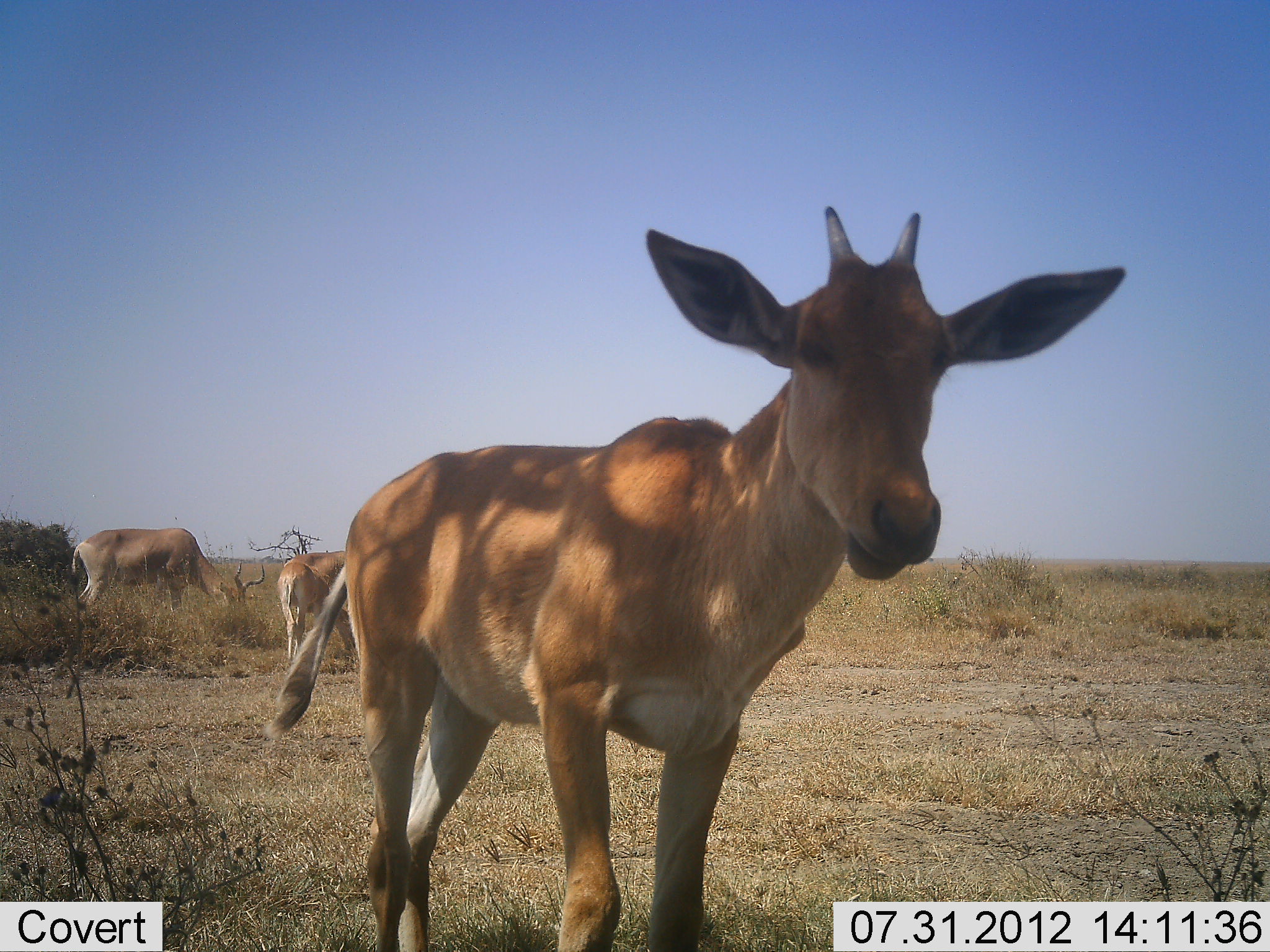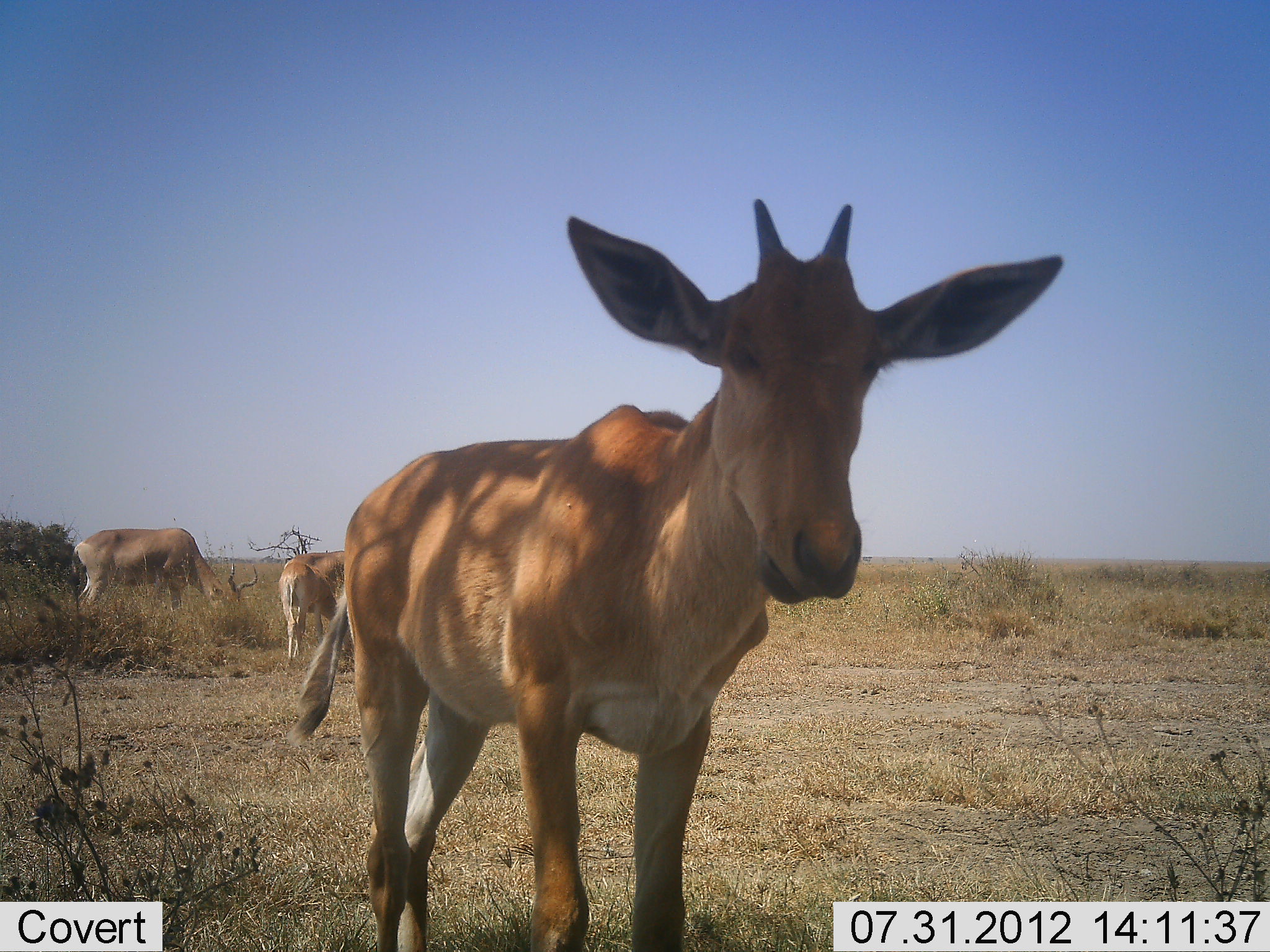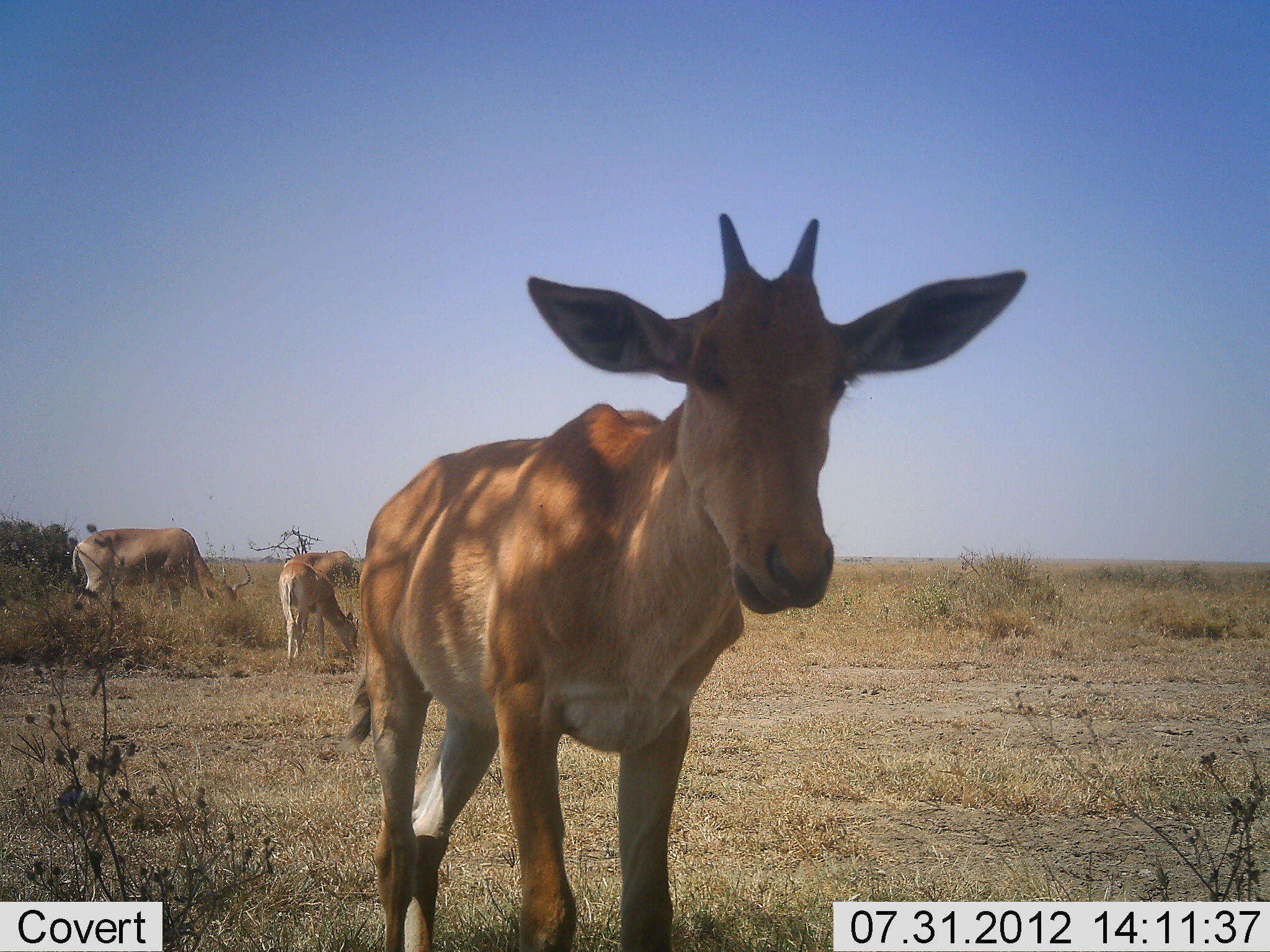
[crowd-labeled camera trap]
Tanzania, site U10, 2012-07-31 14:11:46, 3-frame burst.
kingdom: Animalia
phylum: Chordata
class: Mammalia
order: Artiodactyla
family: Bovidae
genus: Alcelaphus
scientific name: Alcelaphus buselaphus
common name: hartebeest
Hartebeest (Alcelaphus buselaphus), count 4. Behavior (volunteer vote fractions): standing 90%, resting 0%, moving 0%, interacting 0%. Young present (vote fraction): 50%. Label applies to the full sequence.